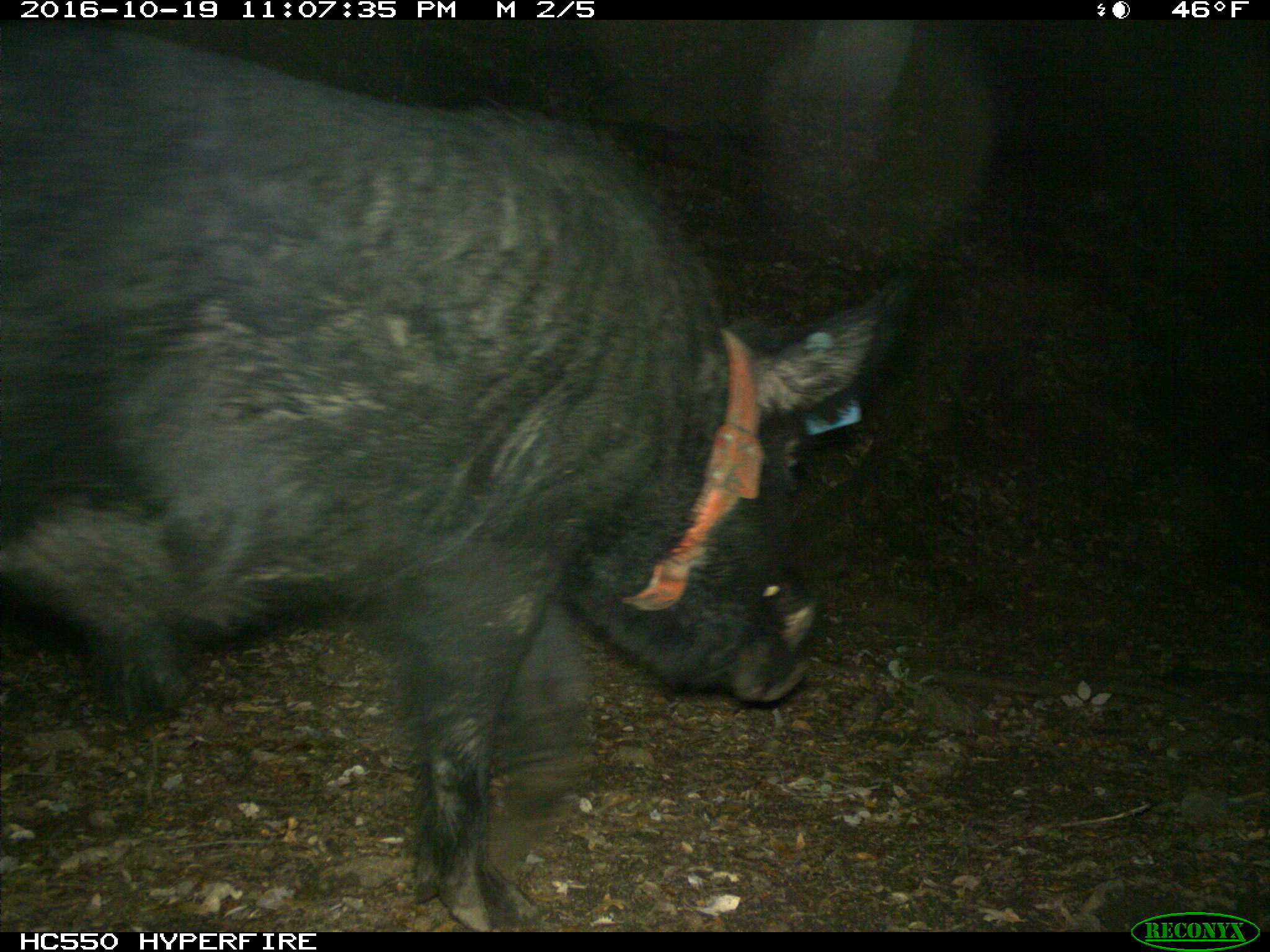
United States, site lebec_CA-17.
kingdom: Animalia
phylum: Chordata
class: Mammalia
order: Artiodactyla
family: Suidae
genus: Sus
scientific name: Sus scrofa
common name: wild boar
Sus scrofa (wild boar).